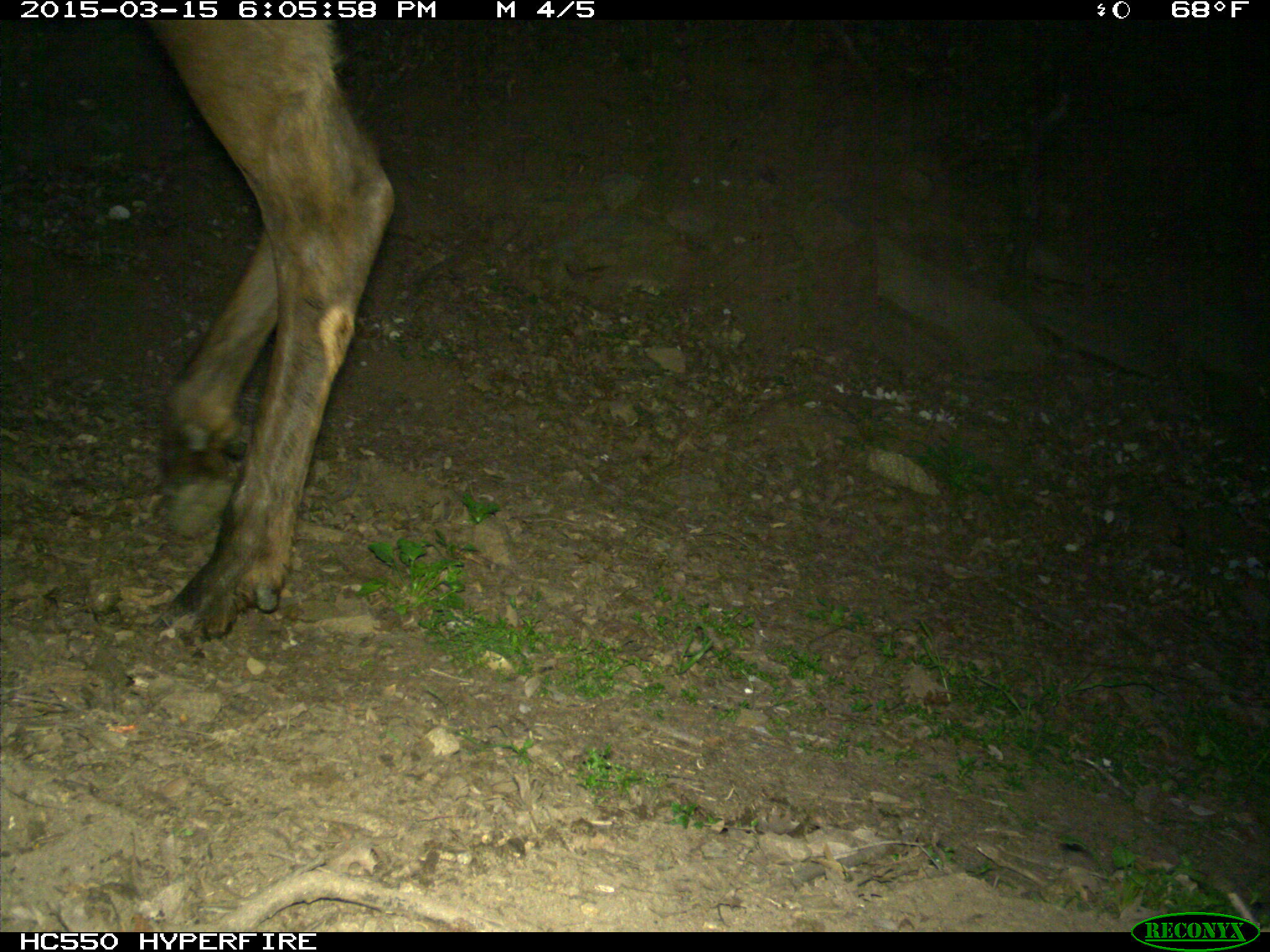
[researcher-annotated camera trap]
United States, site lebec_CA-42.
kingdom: Animalia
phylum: Chordata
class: Mammalia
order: Artiodactyla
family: Cervidae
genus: Cervus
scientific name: Cervus canadensis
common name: elk